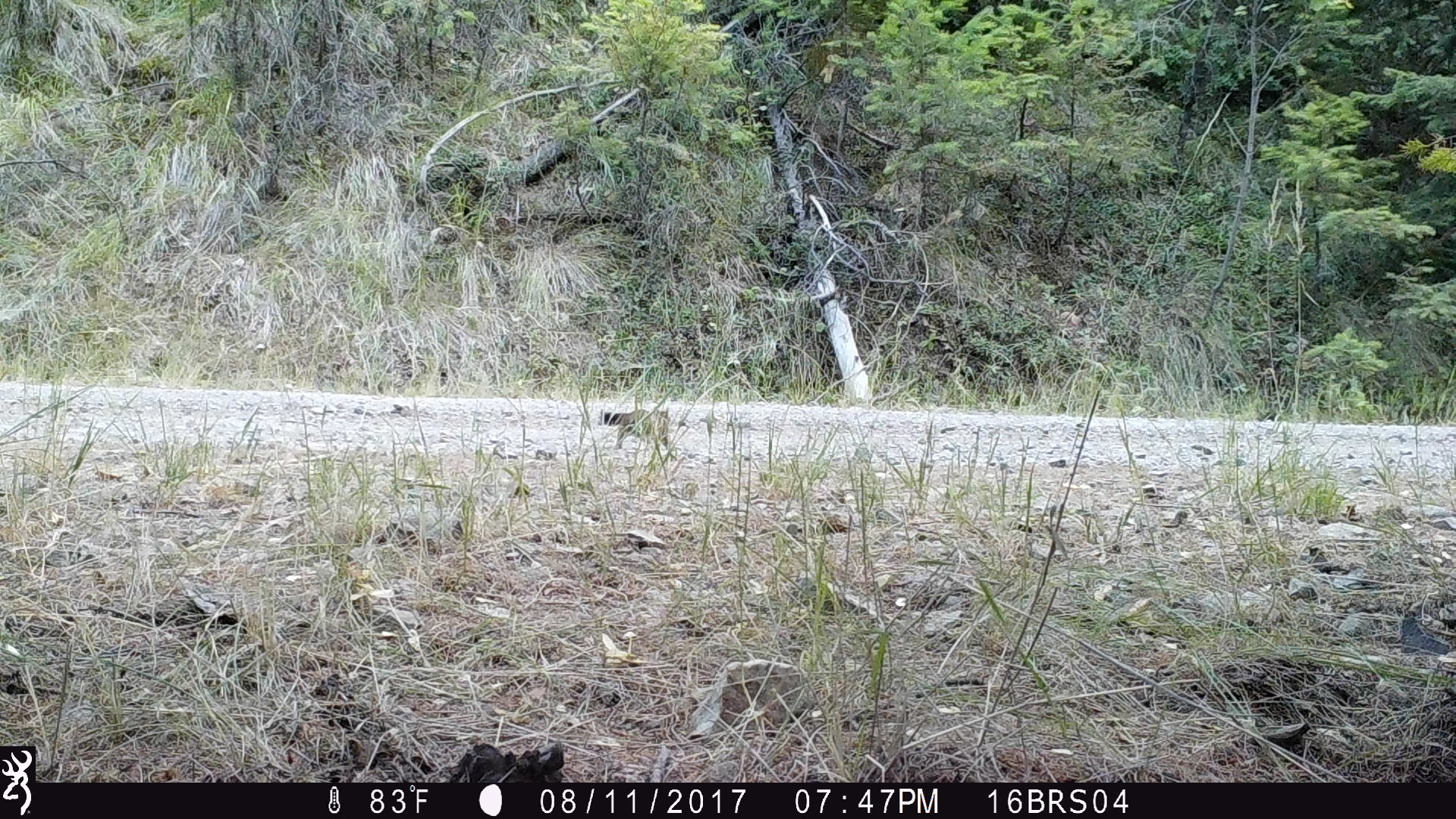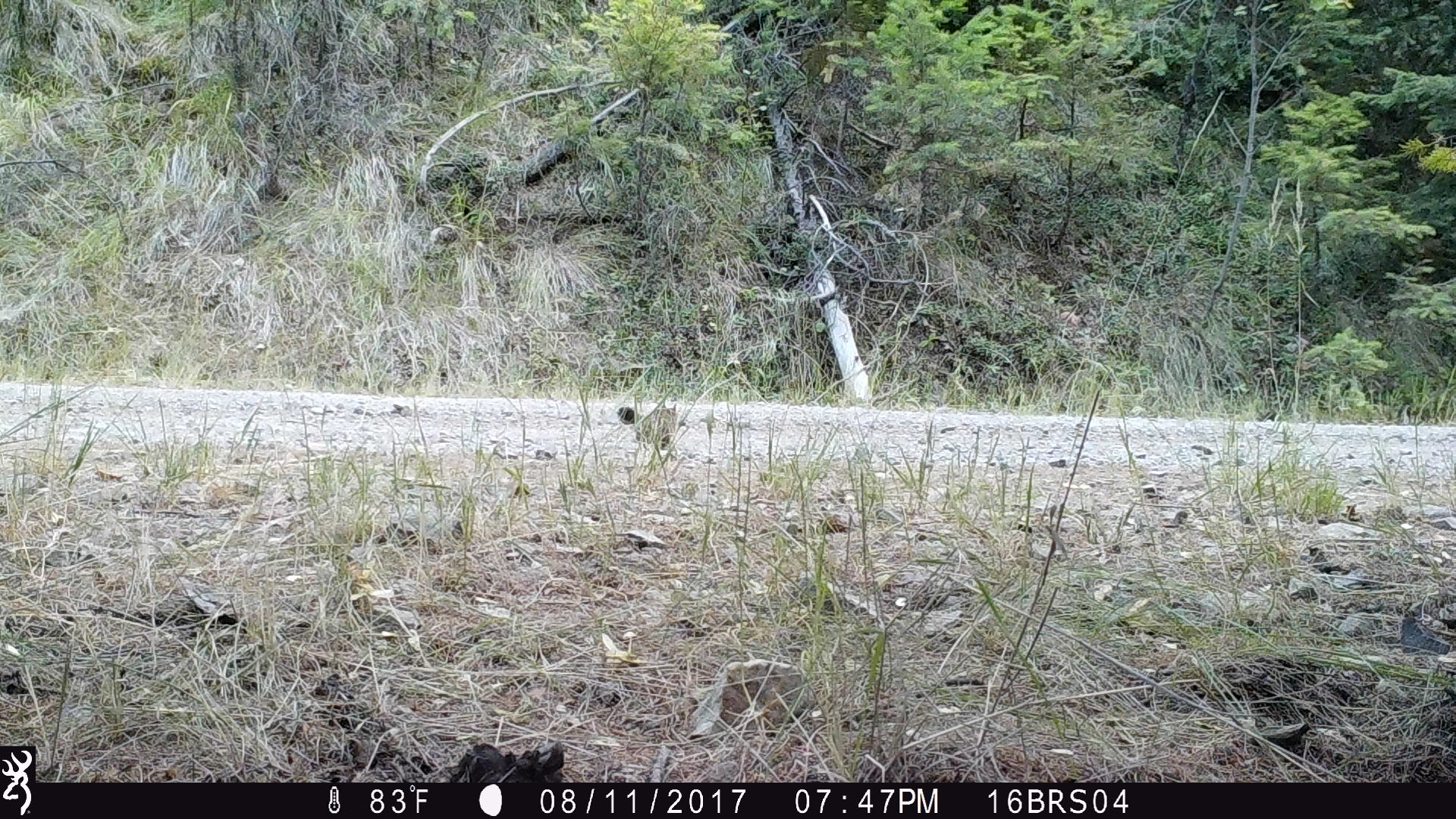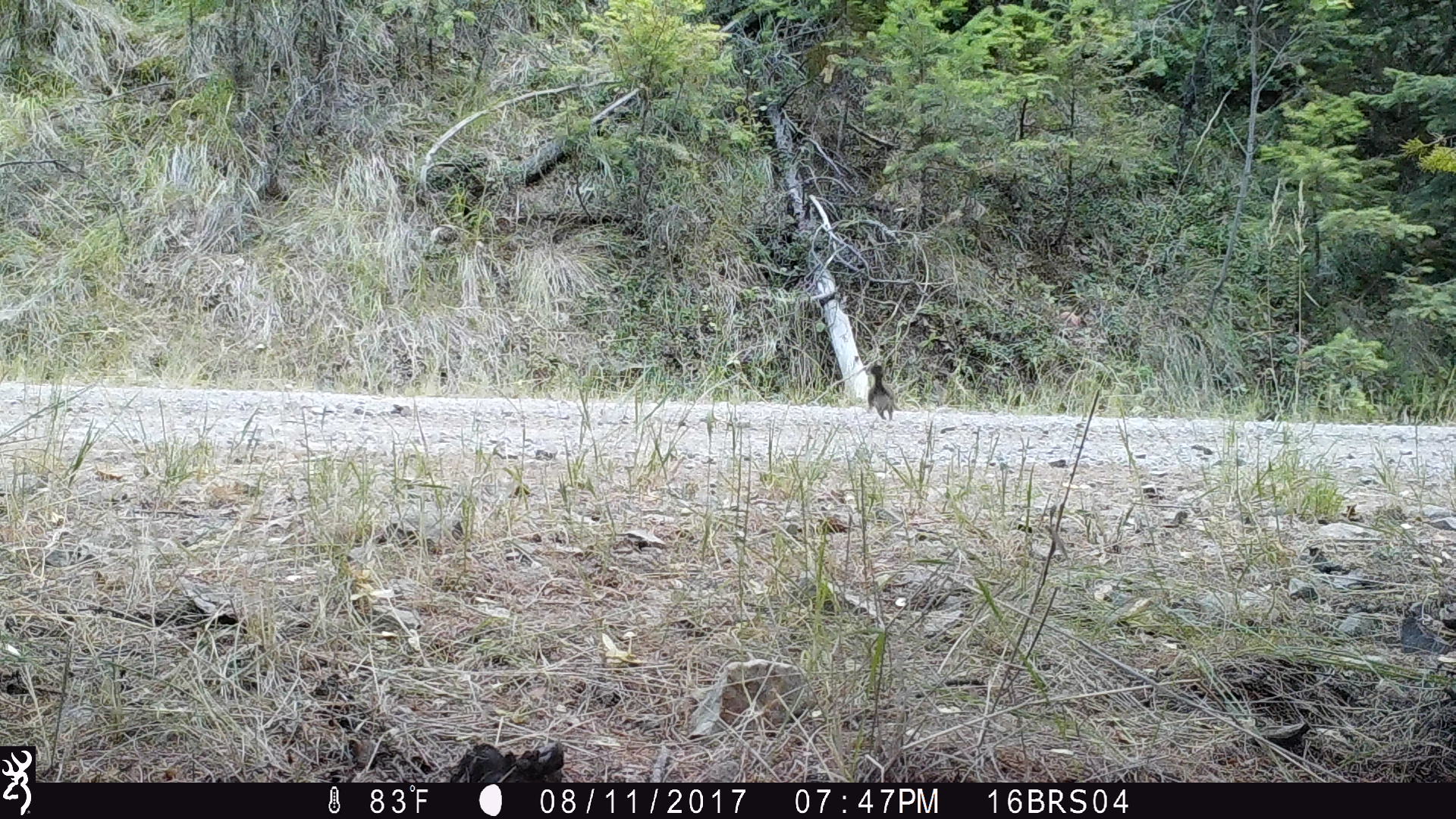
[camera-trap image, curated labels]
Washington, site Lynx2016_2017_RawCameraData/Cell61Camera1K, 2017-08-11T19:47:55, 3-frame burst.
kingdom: Animalia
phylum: Chordata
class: Mammalia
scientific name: Mammalia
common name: small mammal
Small mammal (Mammalia). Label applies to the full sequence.